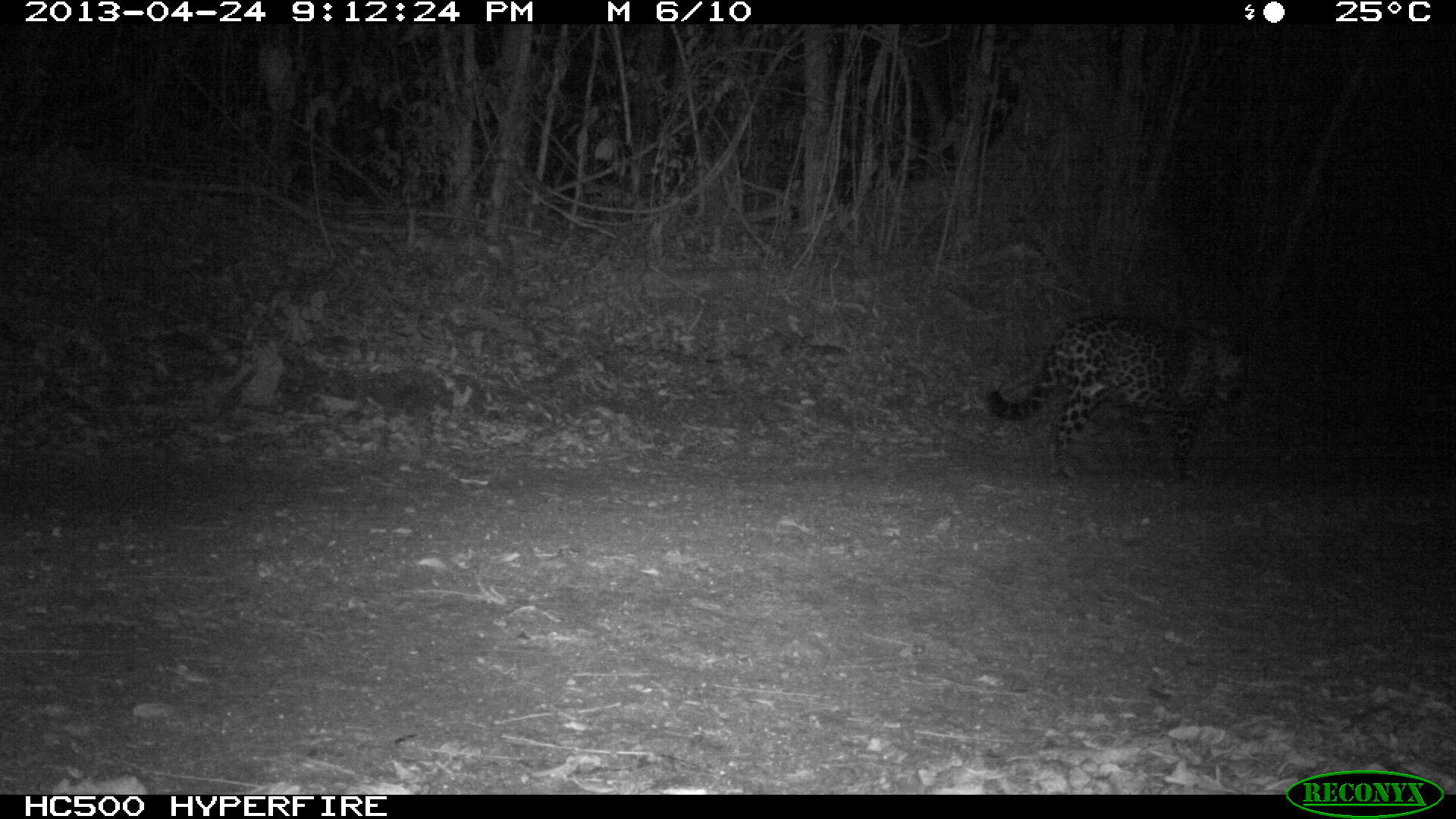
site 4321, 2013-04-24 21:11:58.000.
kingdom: Animalia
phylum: Chordata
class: Mammalia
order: Carnivora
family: Felidae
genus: Panthera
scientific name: Panthera onca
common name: jaguar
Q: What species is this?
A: Panthera onca (jaguar).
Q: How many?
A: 1.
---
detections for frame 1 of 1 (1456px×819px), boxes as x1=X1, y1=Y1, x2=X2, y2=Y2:
panthera onca: x1=985, y1=313, x2=1254, y2=480